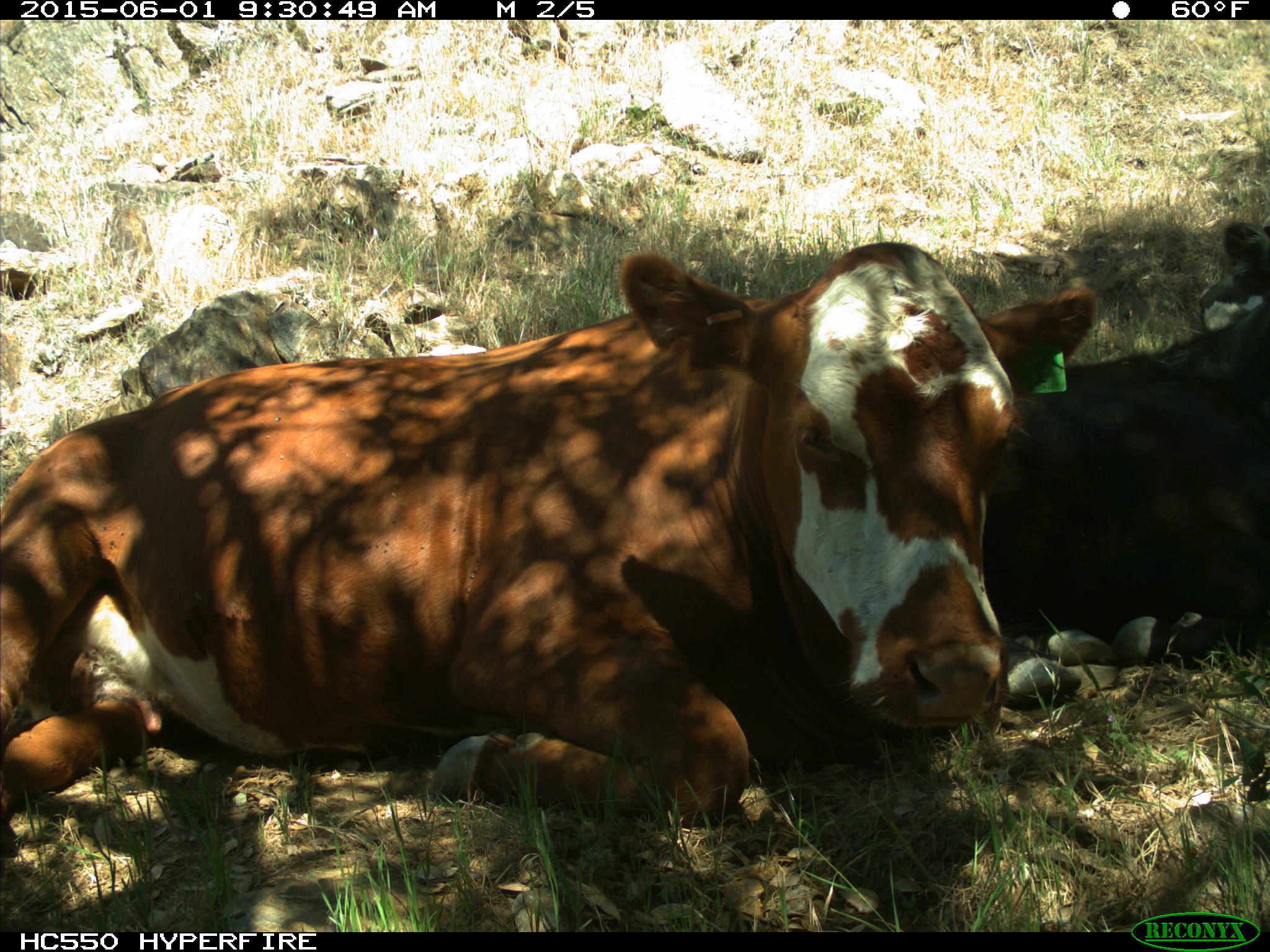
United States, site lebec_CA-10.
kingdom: Animalia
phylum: Chordata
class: Mammalia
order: Artiodactyla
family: Bovidae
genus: Bos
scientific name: Bos taurus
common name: domestic cow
Bos taurus (domestic cow).